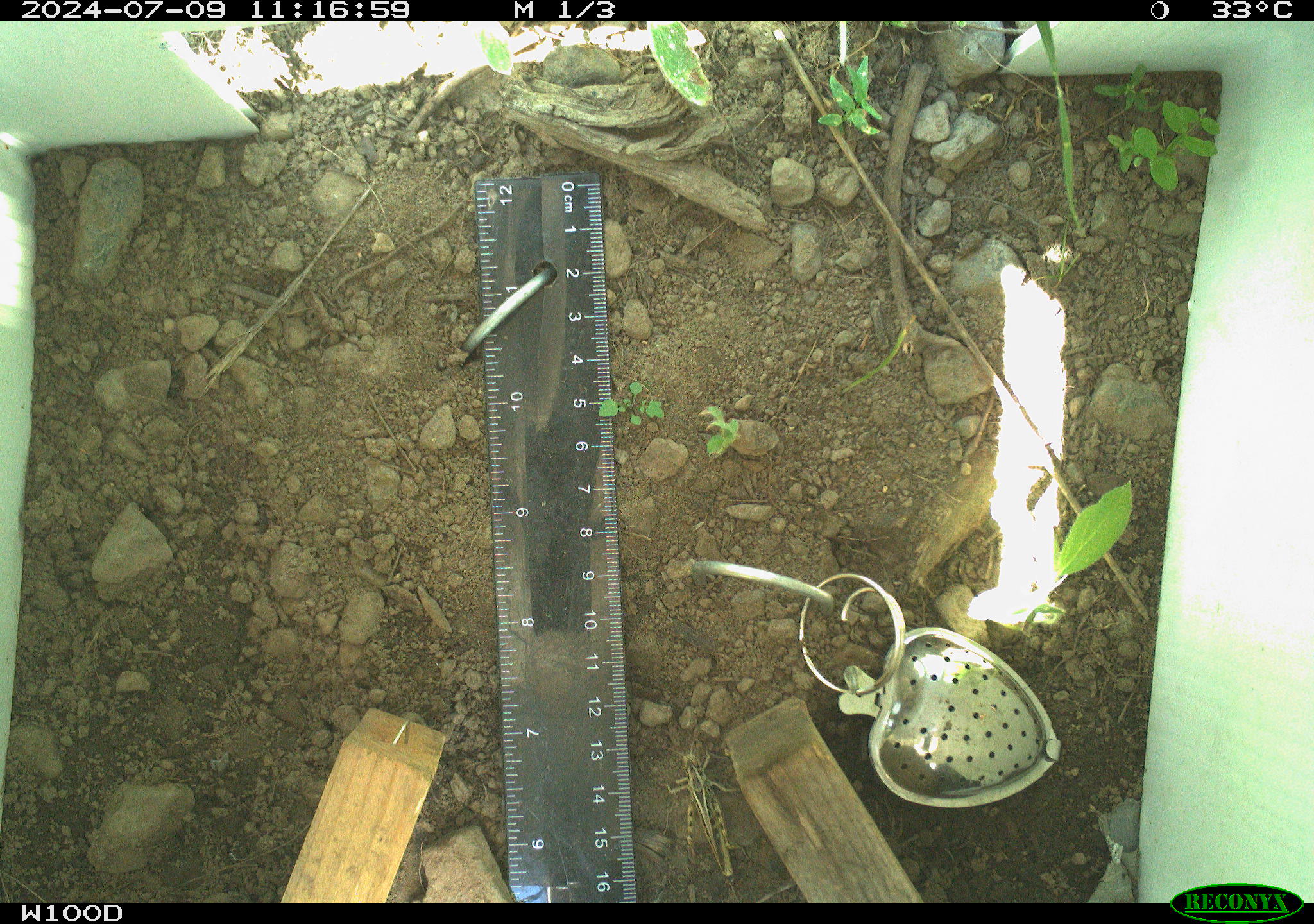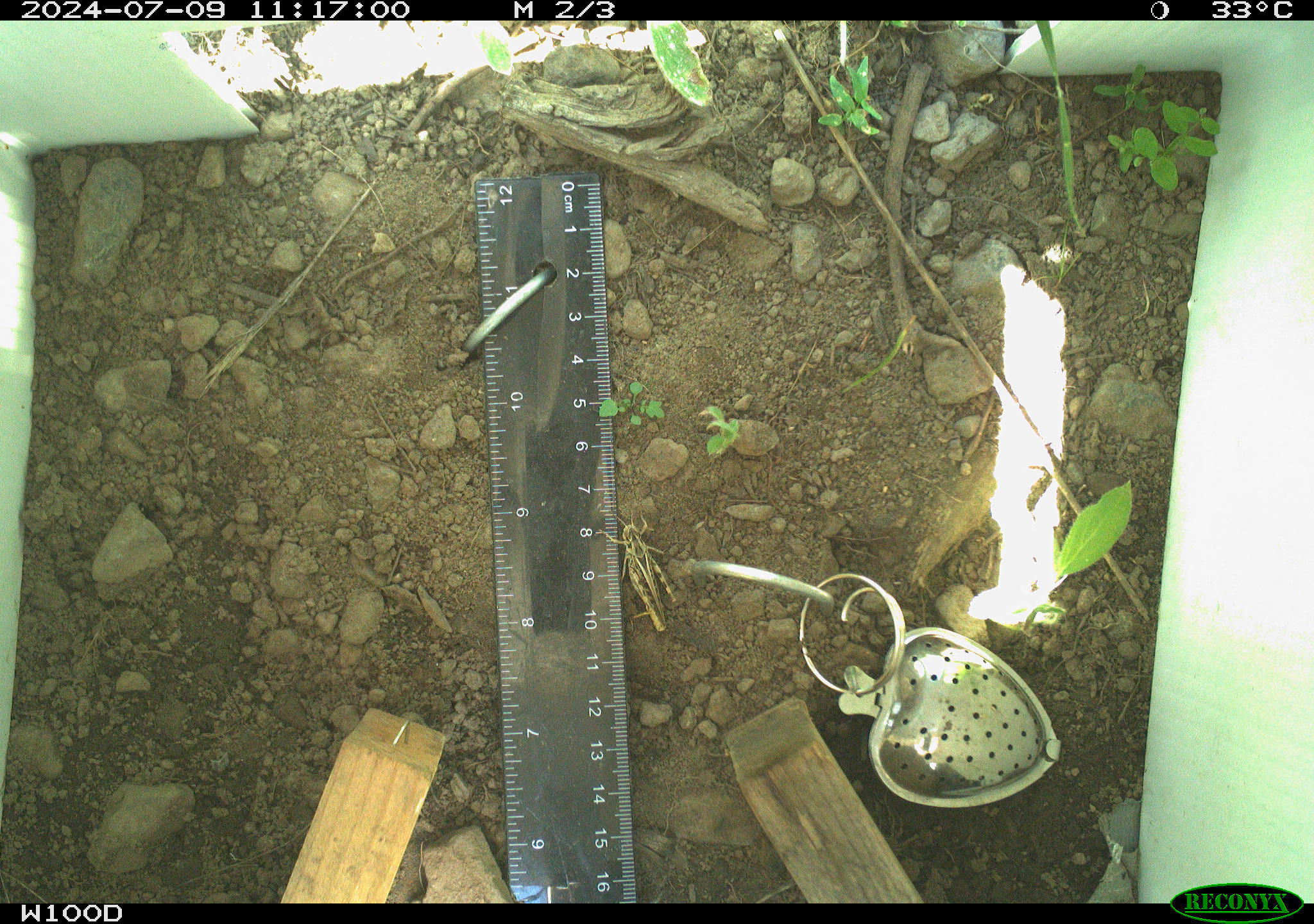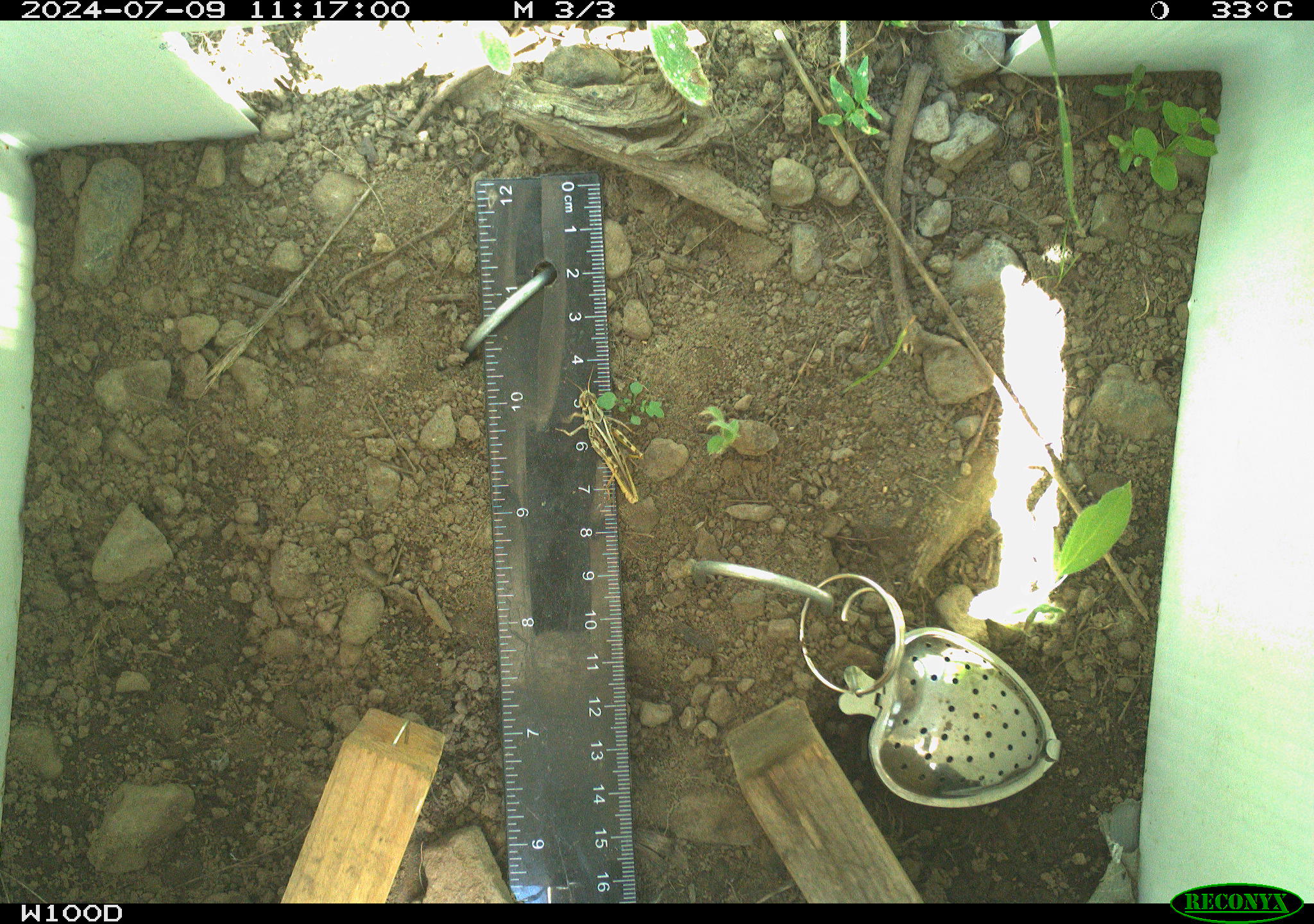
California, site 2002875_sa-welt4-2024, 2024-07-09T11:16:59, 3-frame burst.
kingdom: Animalia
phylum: Arthropoda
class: Insecta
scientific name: Insecta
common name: insect